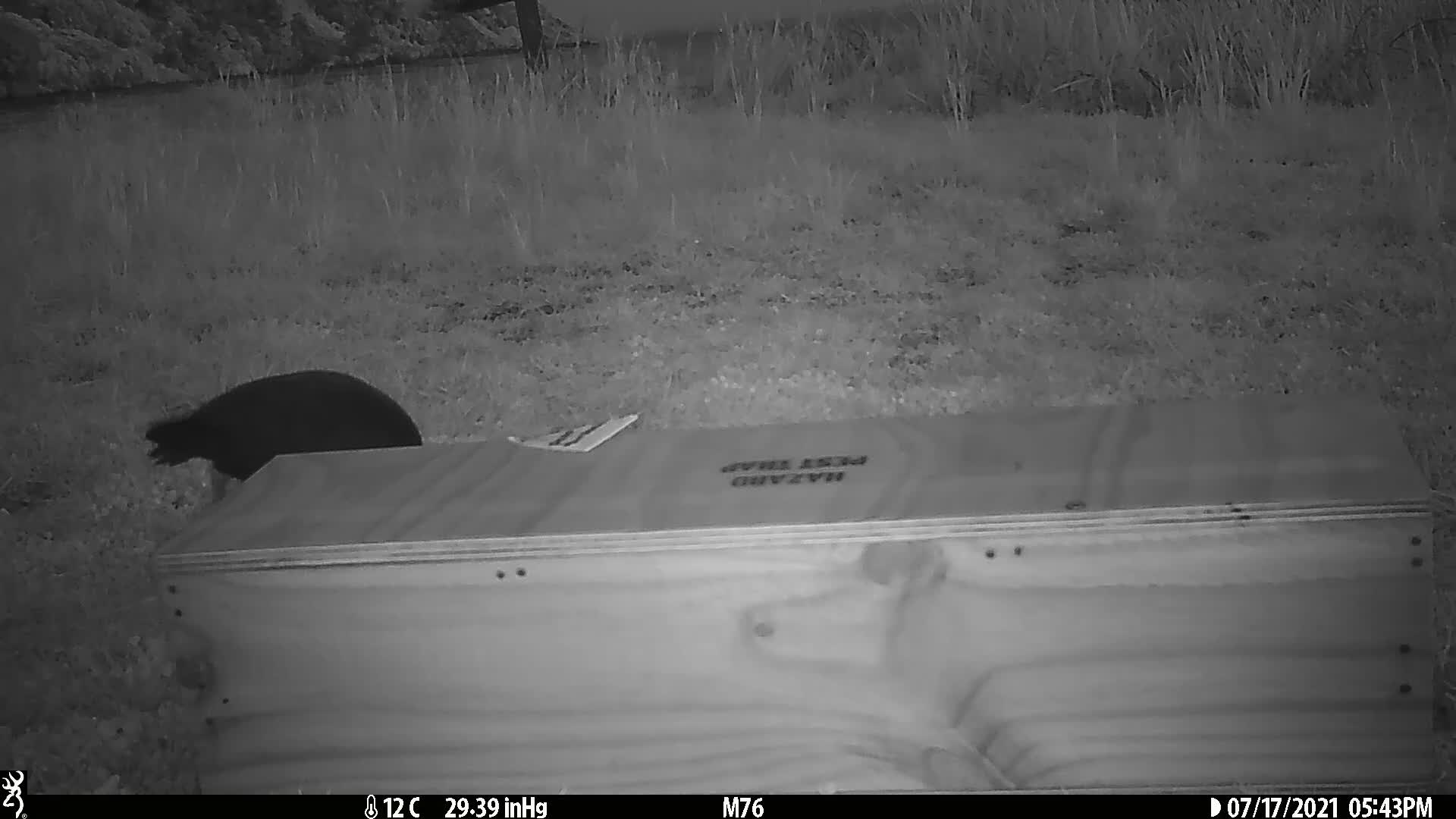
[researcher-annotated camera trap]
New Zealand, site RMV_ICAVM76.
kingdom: Animalia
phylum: Chordata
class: Aves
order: Gruiformes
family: Rallidae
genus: Porphyrio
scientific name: Porphyrio melanotus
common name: australasian swamphen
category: pukeko